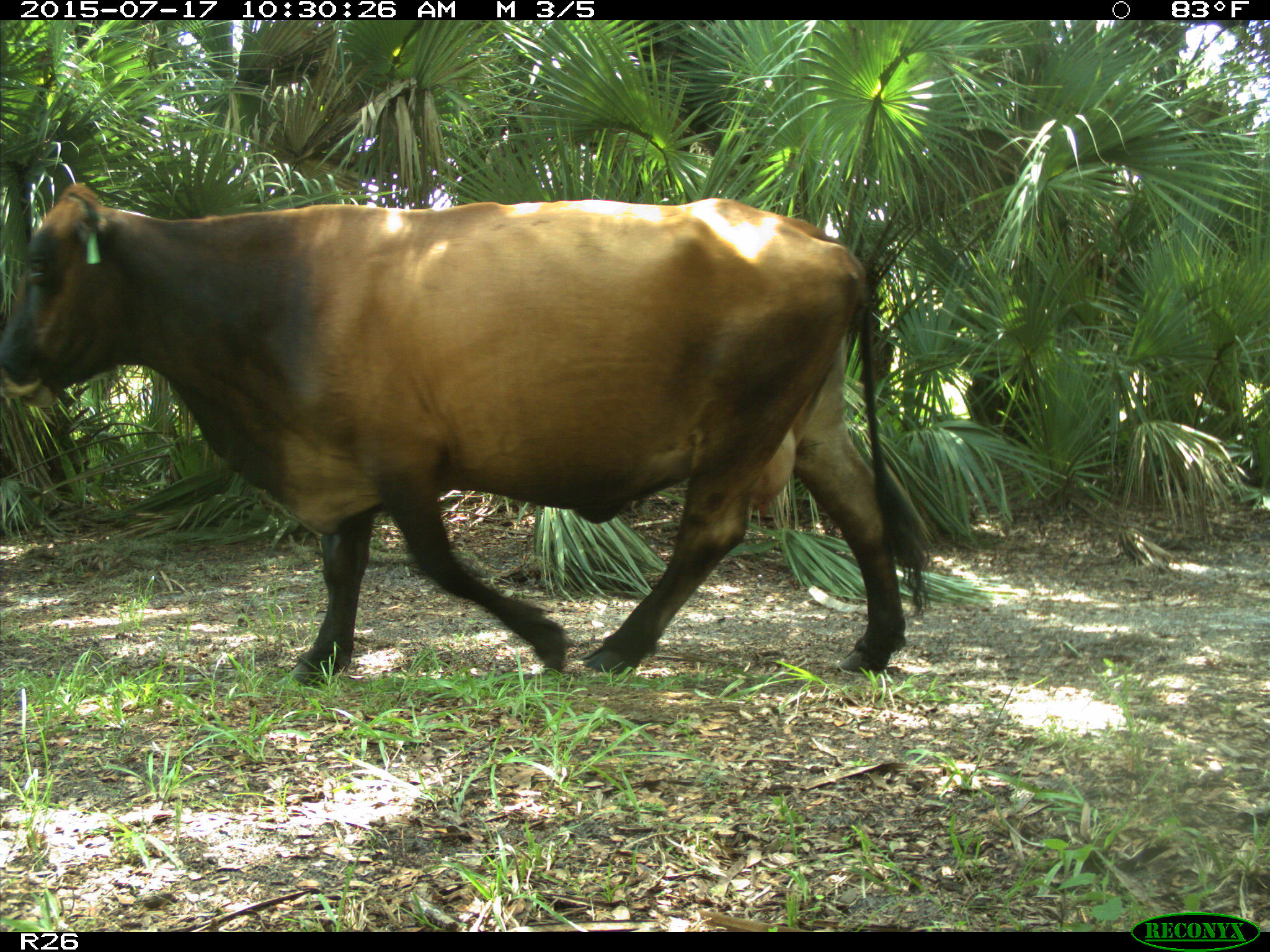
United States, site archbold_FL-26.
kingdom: Animalia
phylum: Chordata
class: Mammalia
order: Artiodactyla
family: Bovidae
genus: Bos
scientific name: Bos taurus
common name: domestic cow